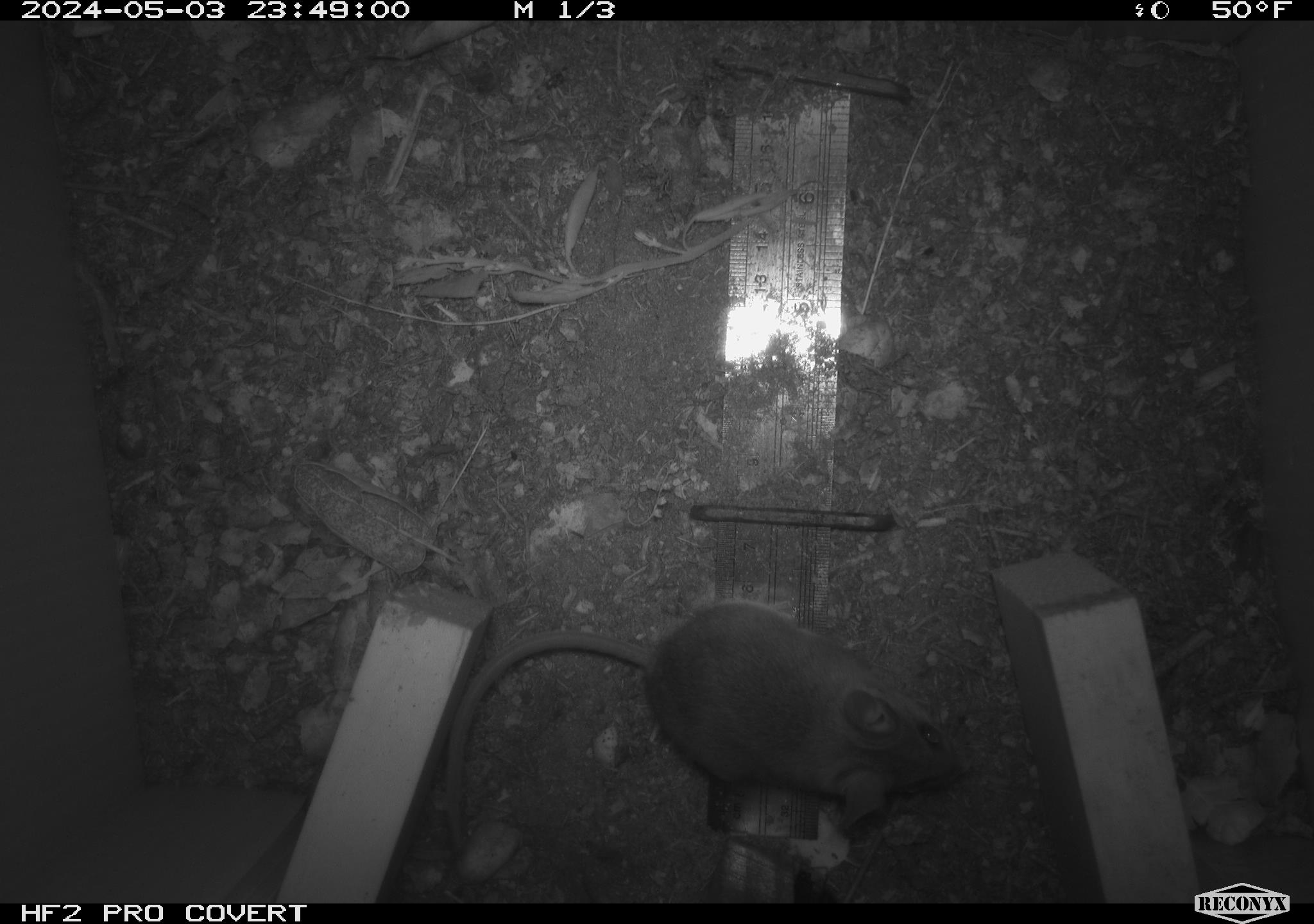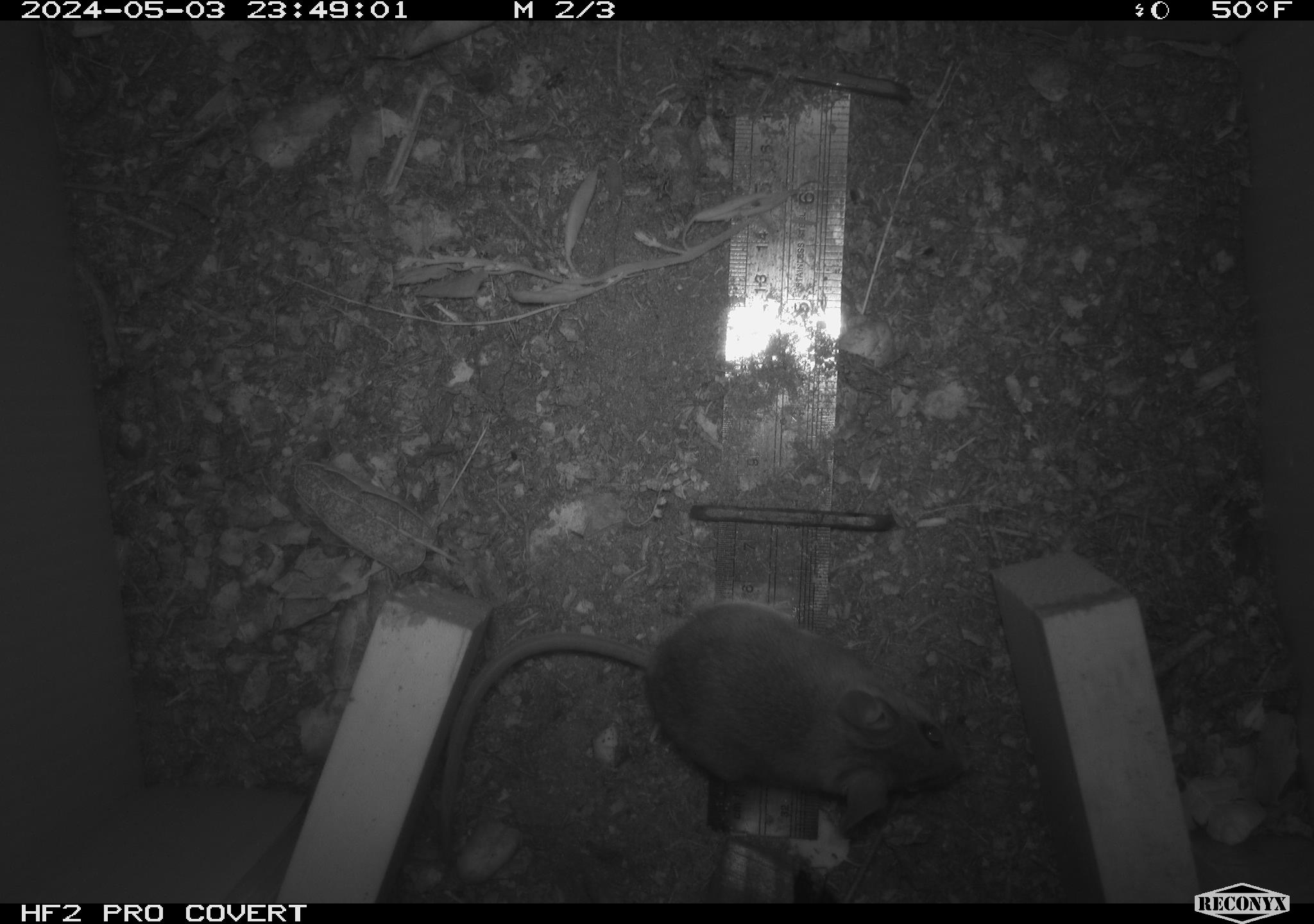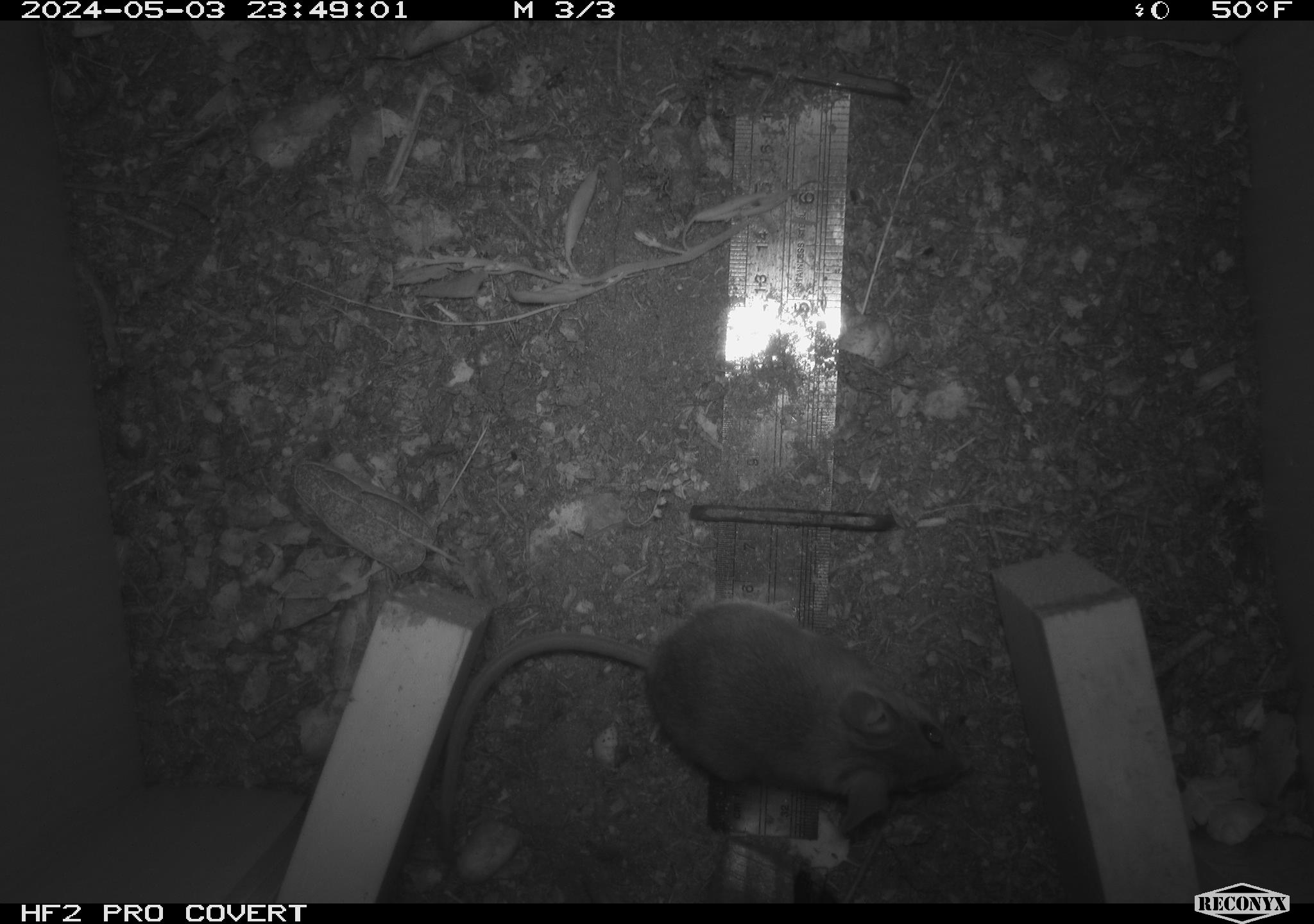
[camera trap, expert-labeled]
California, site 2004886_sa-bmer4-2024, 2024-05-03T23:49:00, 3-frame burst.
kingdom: Animalia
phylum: Chordata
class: Mammalia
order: Rodentia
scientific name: Rodentia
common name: mouse species